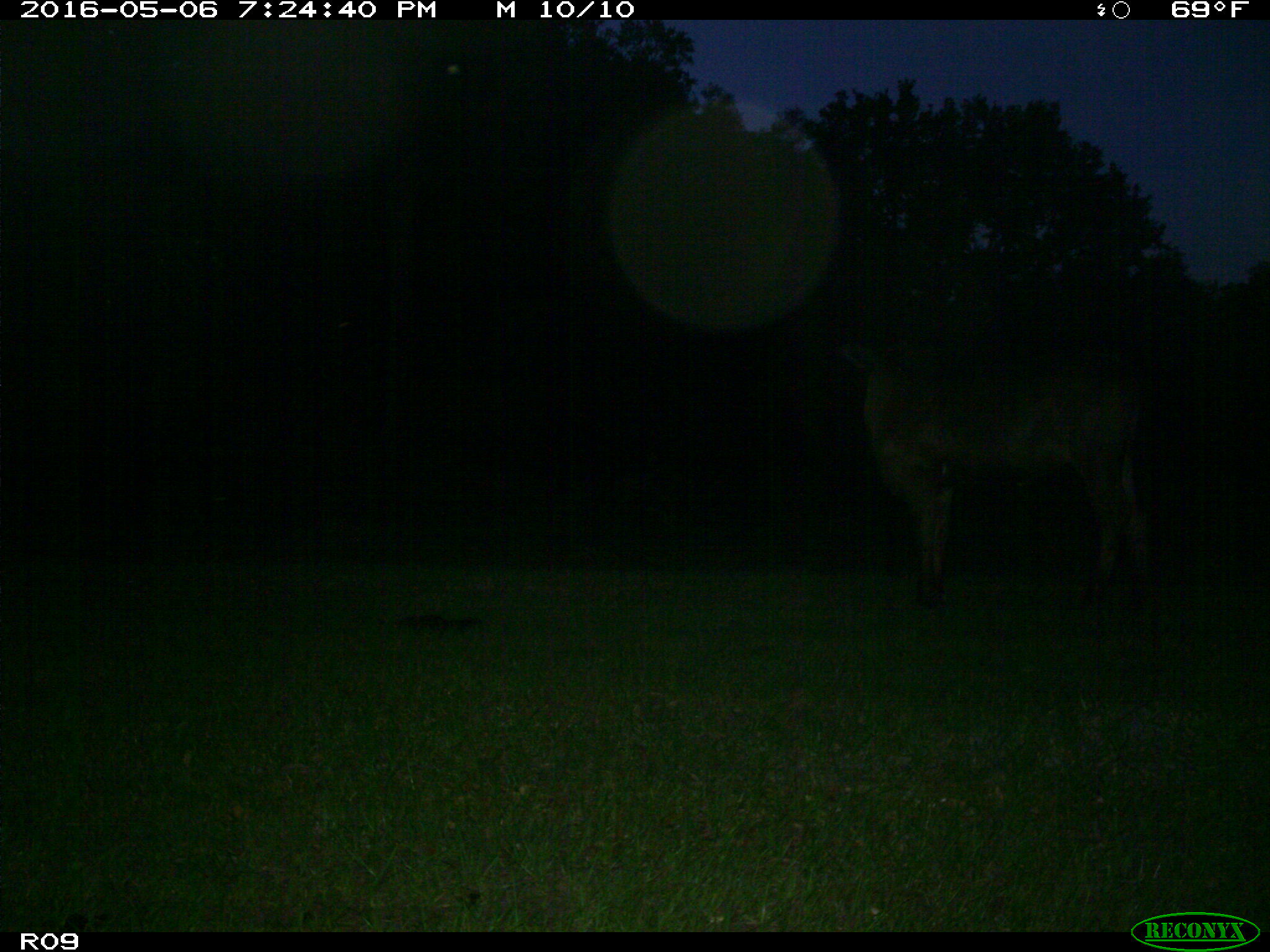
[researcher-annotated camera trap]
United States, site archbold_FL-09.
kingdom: Animalia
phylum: Chordata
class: Mammalia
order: Artiodactyla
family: Bovidae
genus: Bos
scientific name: Bos taurus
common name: domestic cow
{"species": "Bos taurus (domestic cow)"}